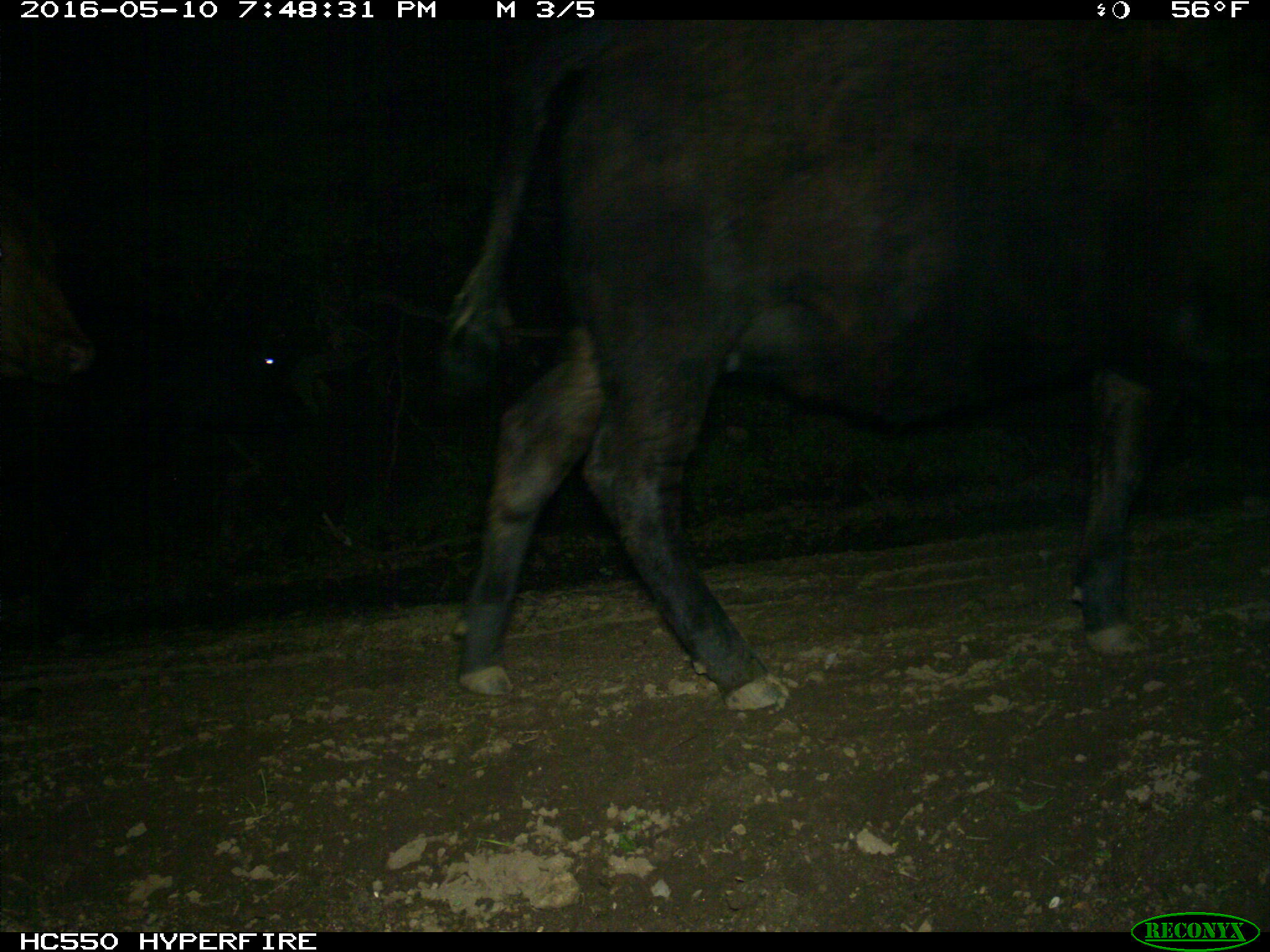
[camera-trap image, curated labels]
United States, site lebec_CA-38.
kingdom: Animalia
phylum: Chordata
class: Mammalia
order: Artiodactyla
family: Bovidae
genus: Bos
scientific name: Bos taurus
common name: domestic cow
Bos taurus (domestic cow).